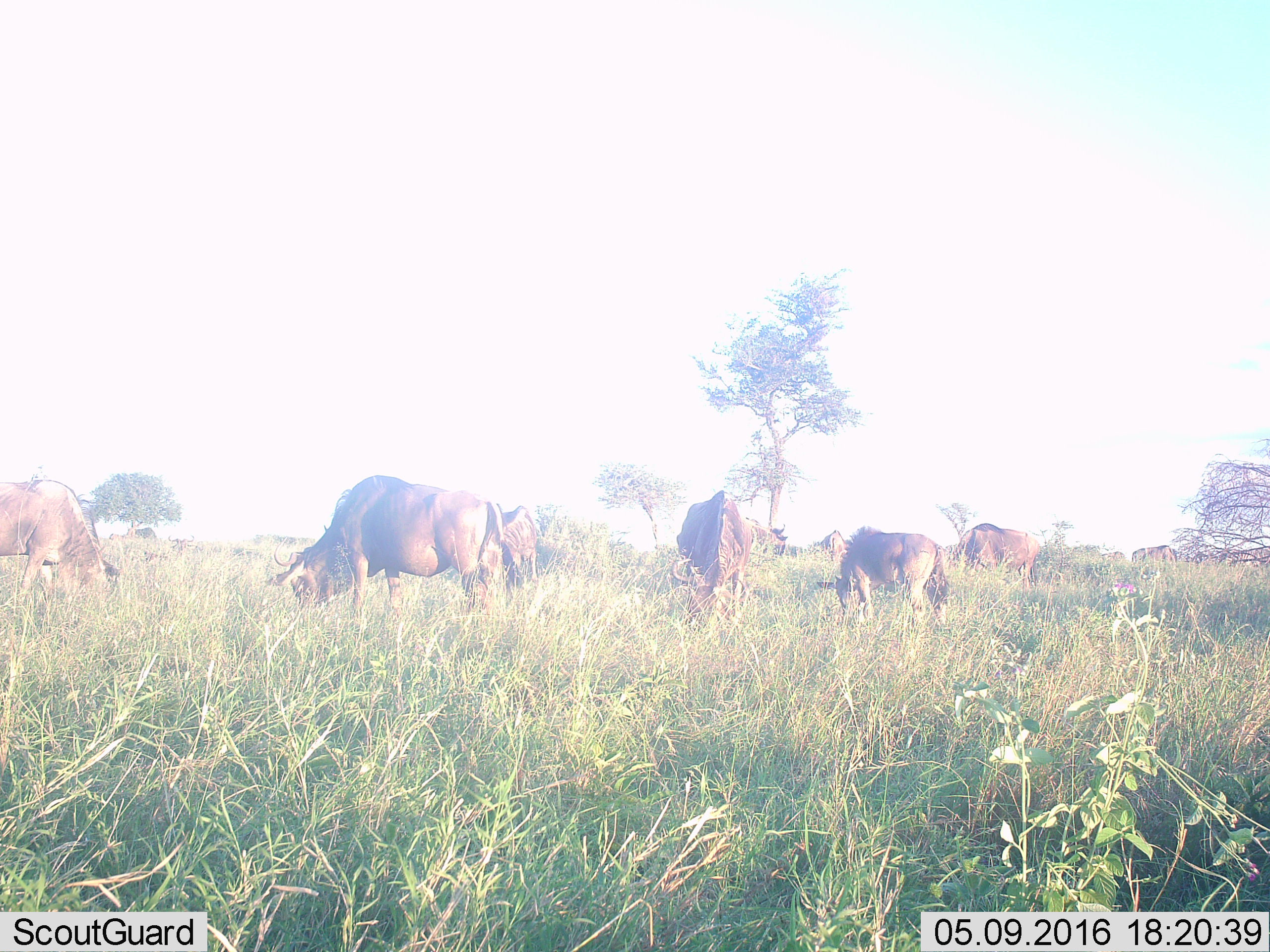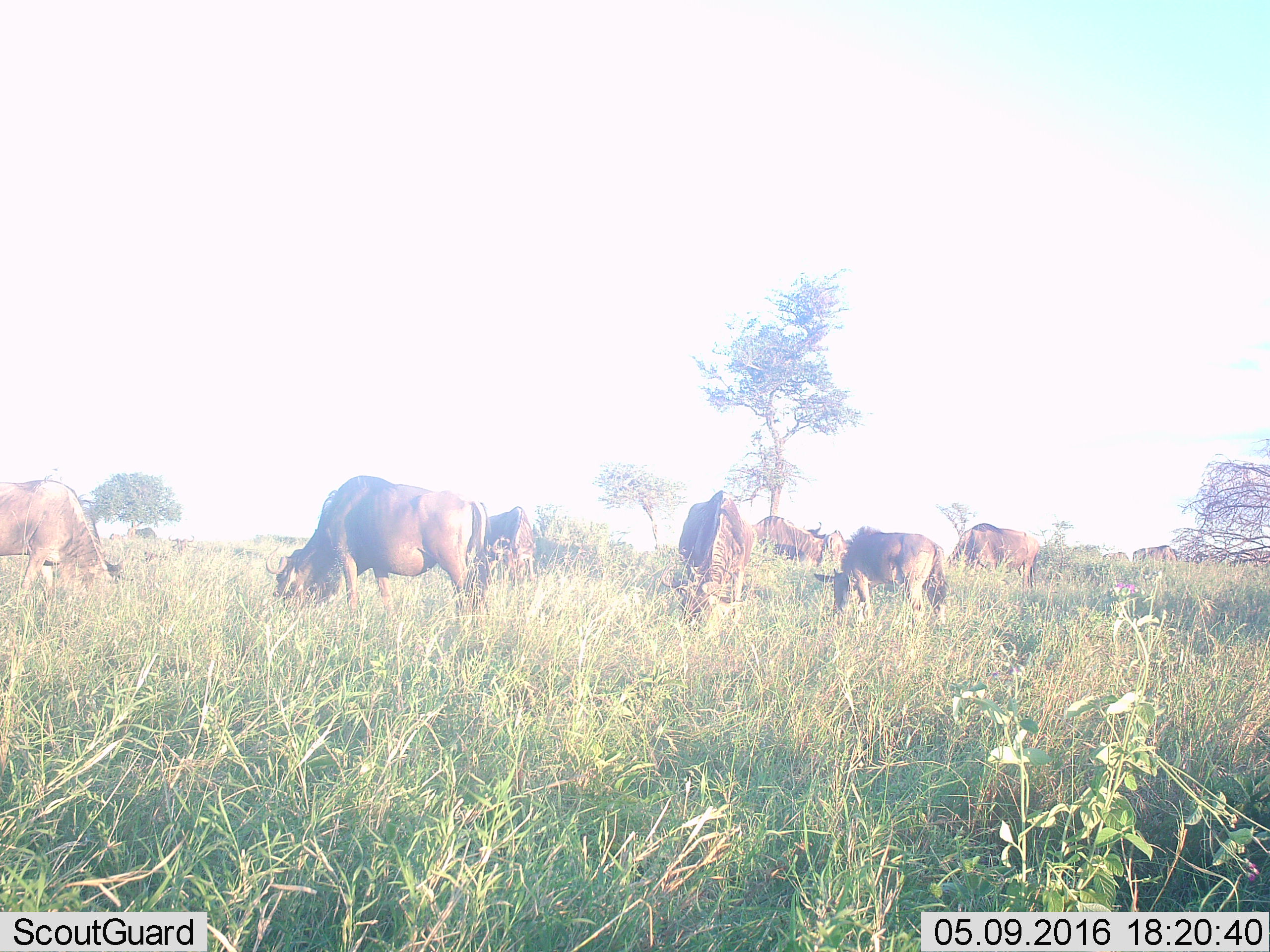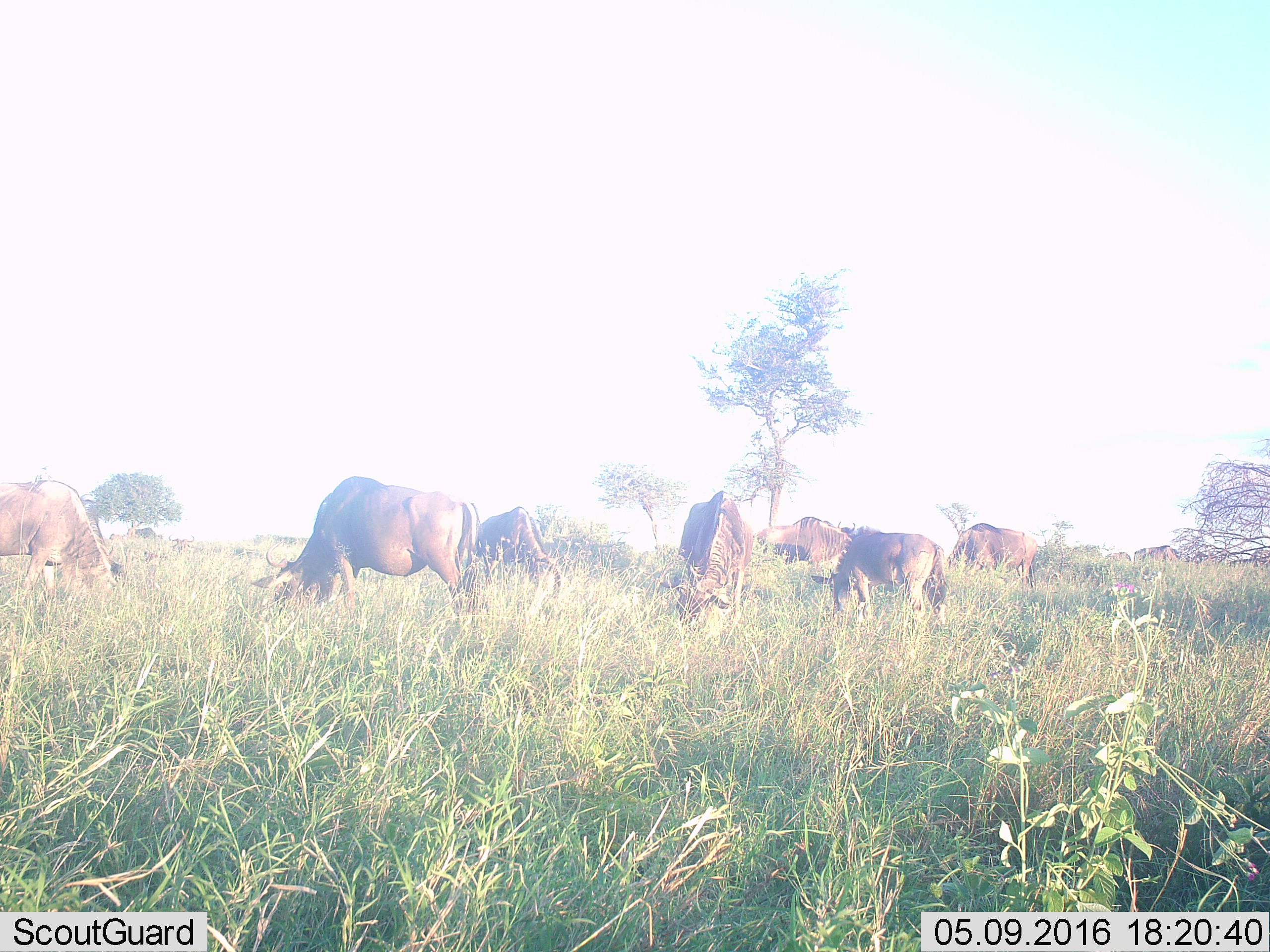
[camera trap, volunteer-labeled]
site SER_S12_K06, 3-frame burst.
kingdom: Animalia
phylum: Chordata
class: Mammalia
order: Artiodactyla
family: Bovidae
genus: Connochaetes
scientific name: Connochaetes taurinus taurinus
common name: blue wildebeest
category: wildebeestblue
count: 11-50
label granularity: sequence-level